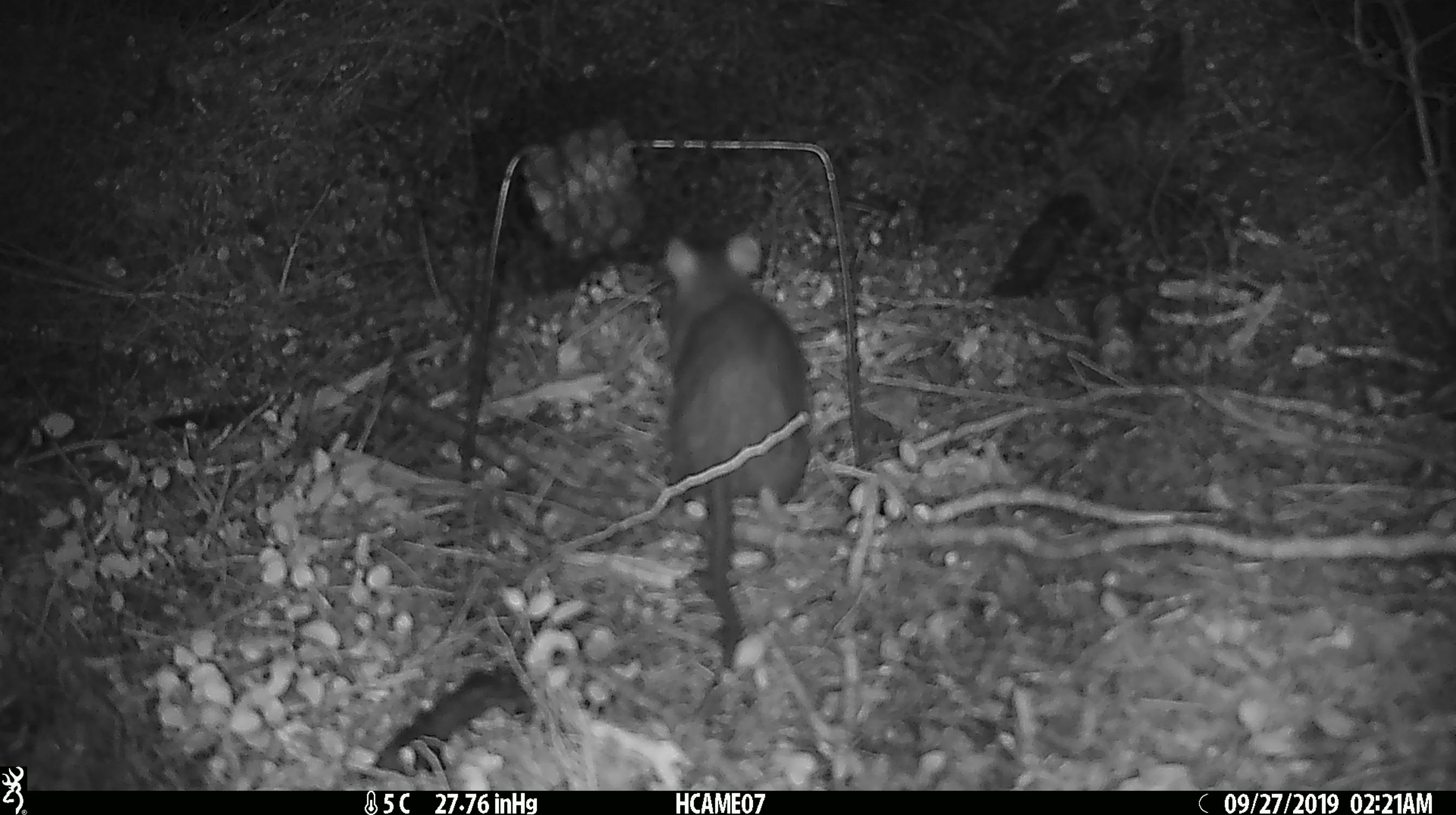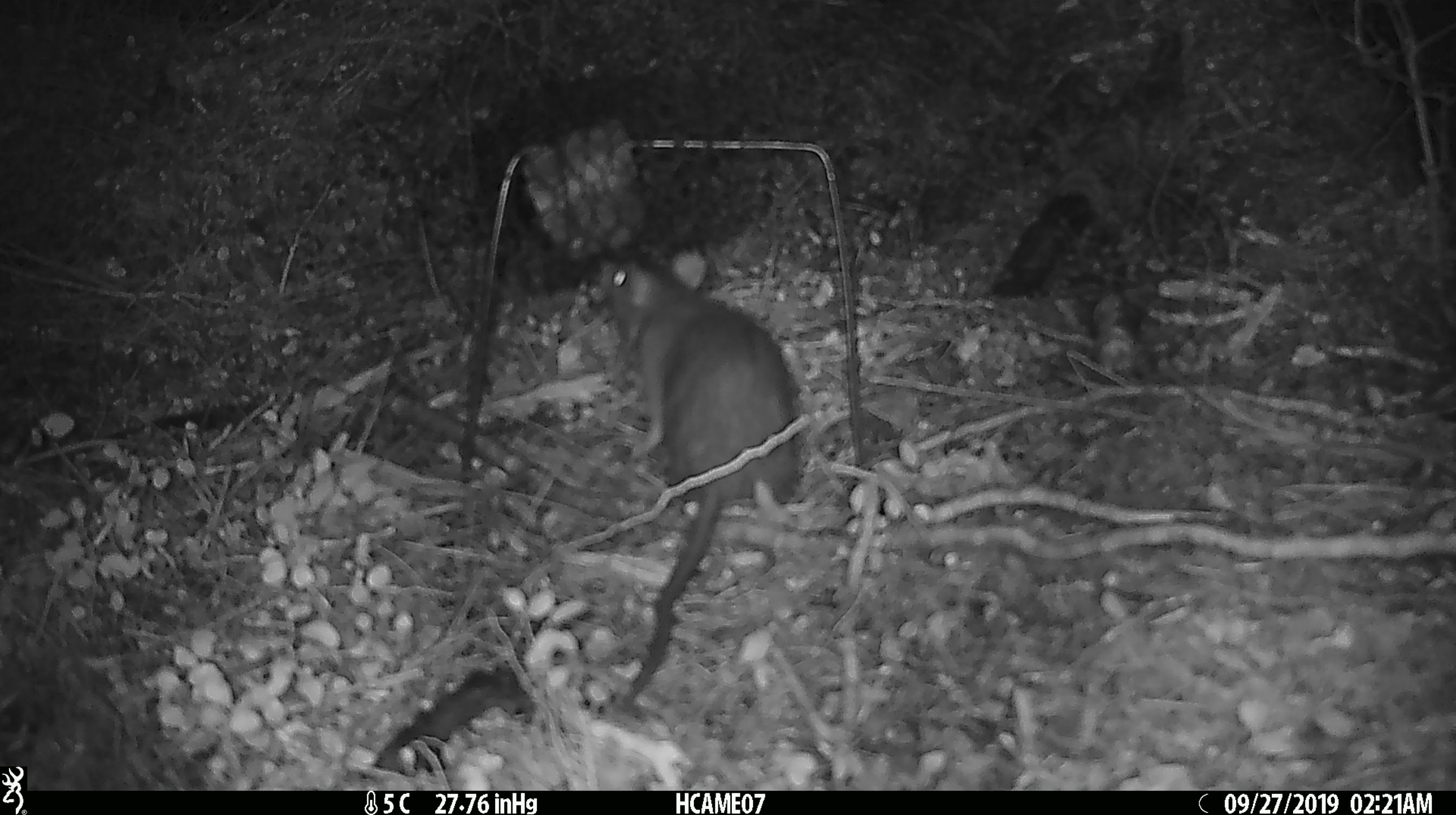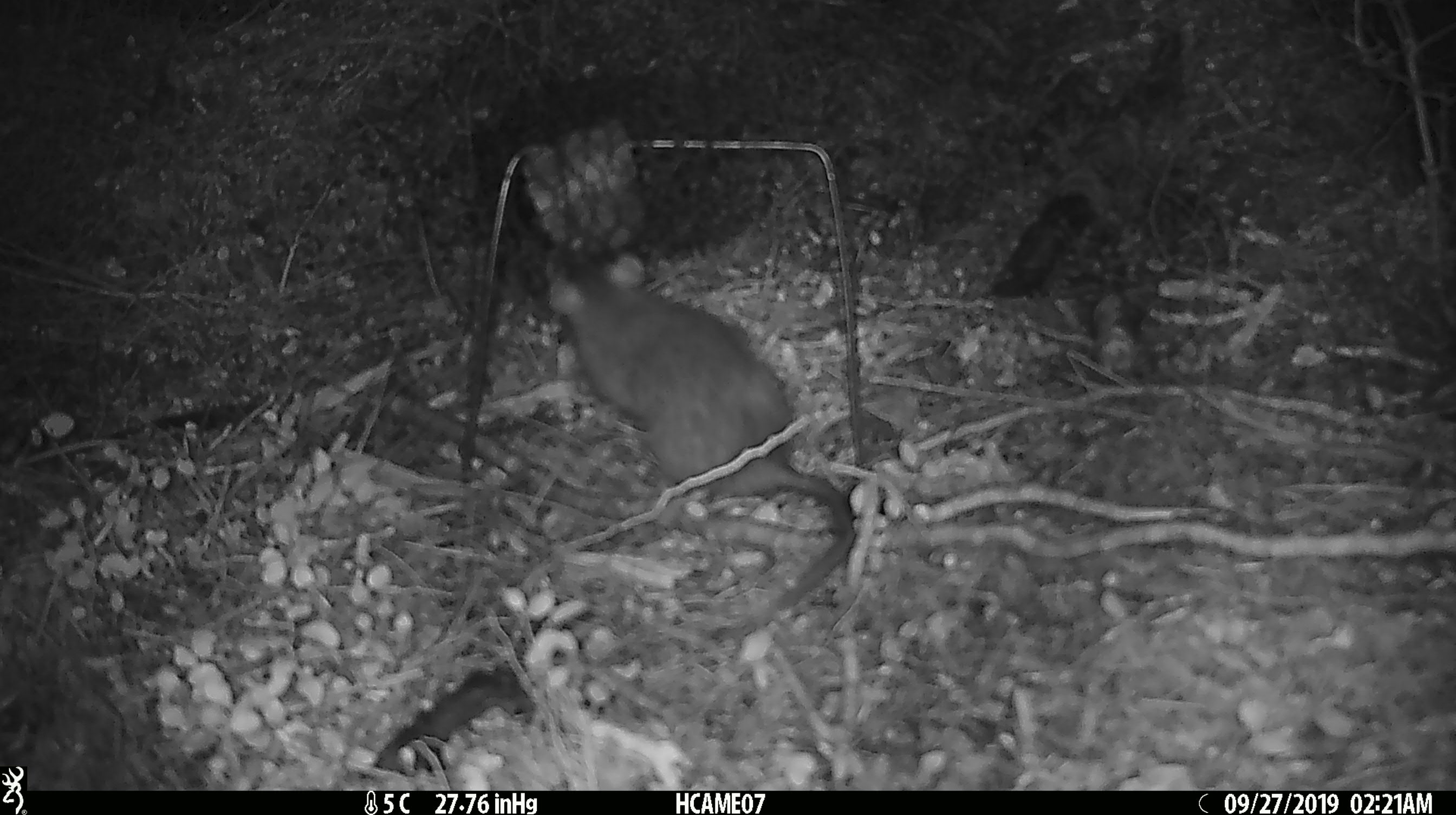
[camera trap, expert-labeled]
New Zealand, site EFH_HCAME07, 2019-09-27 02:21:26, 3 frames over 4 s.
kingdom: Animalia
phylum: Chordata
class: Mammalia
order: Rodentia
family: Muridae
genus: Rattus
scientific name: Rattus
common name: rat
Rat (Rattus).